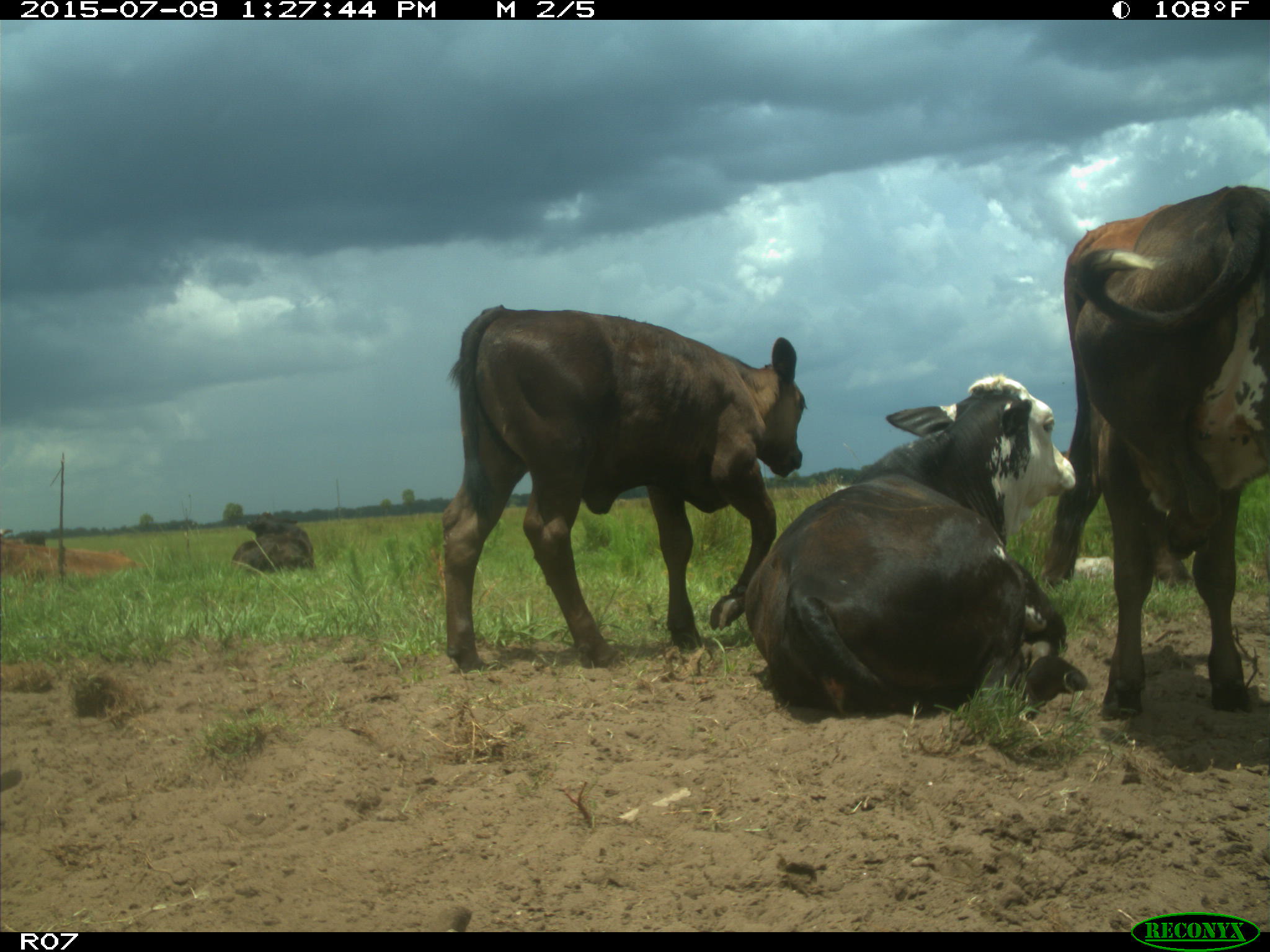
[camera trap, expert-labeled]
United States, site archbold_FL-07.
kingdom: Animalia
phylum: Chordata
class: Mammalia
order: Artiodactyla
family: Bovidae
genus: Bos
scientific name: Bos taurus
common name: domestic cow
Bos taurus (domestic cow).